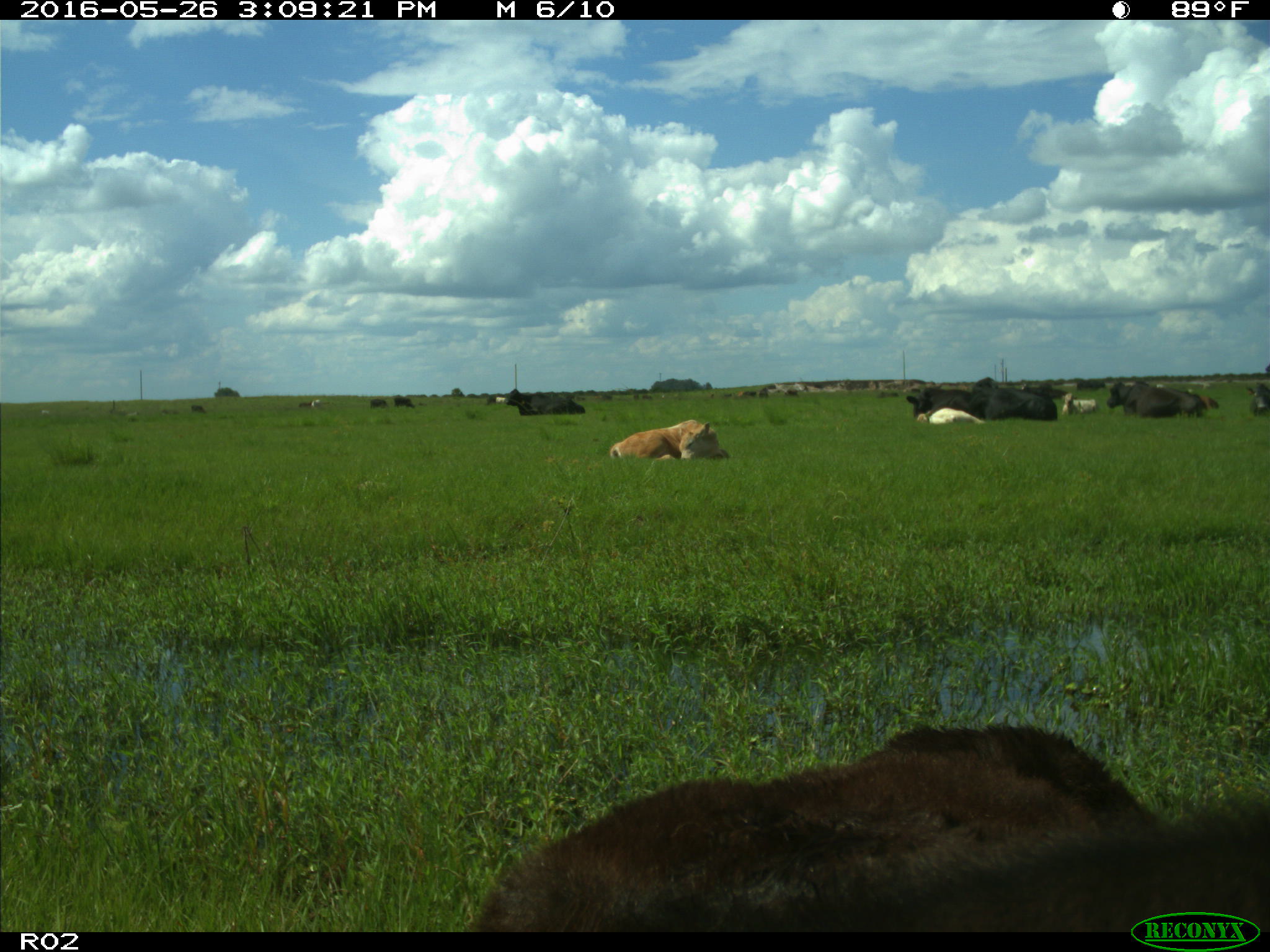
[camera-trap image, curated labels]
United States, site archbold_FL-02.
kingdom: Animalia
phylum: Chordata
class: Mammalia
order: Artiodactyla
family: Bovidae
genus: Bos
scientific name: Bos taurus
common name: domestic cow